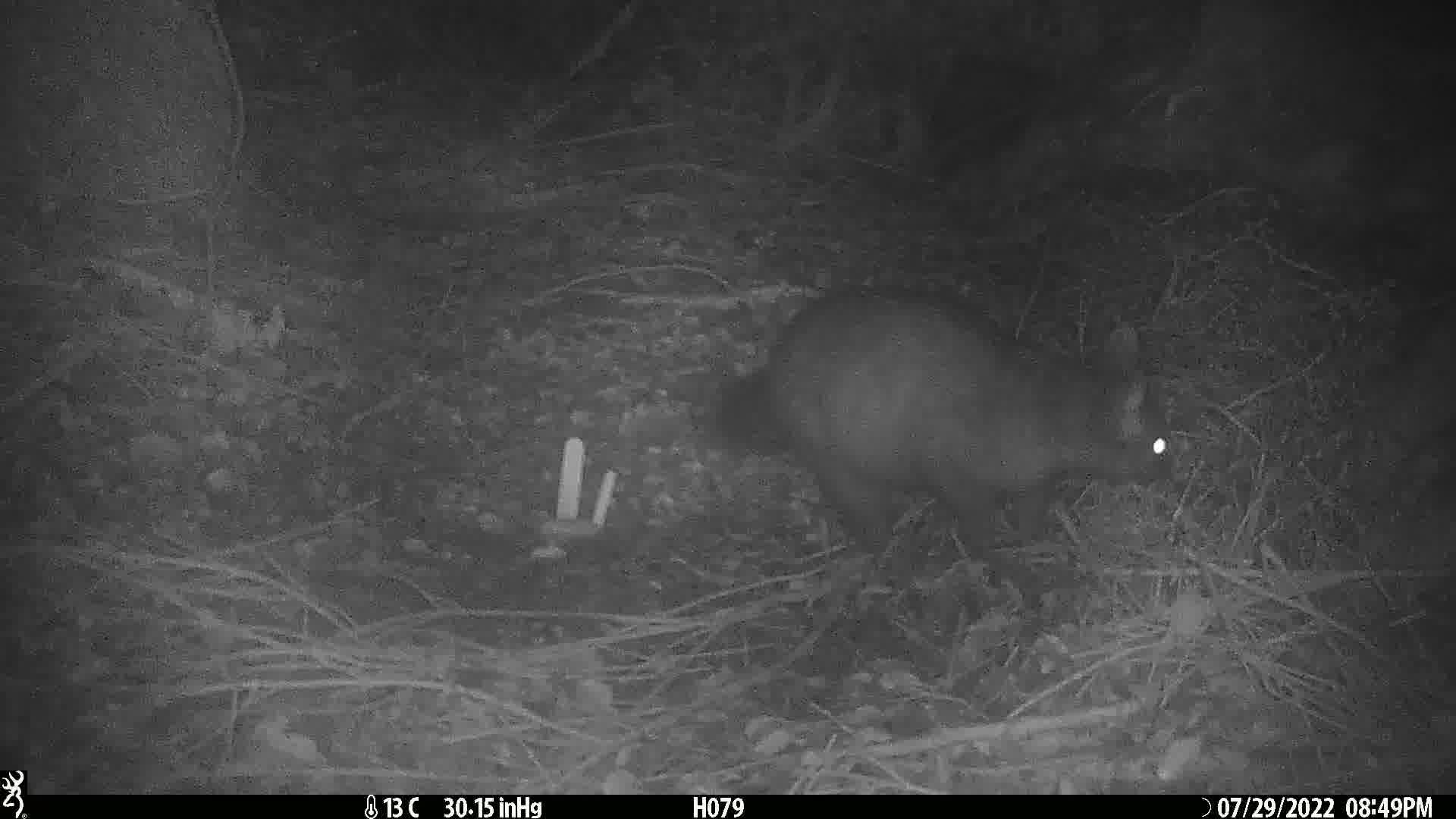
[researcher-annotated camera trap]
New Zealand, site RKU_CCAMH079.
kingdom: Animalia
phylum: Chordata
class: Mammalia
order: Diprotodontia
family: Phalangeridae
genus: Trichosurus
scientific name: Trichosurus vulpecula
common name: common brushtail possum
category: possum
Possum (common brushtail possum) (Trichosurus vulpecula).